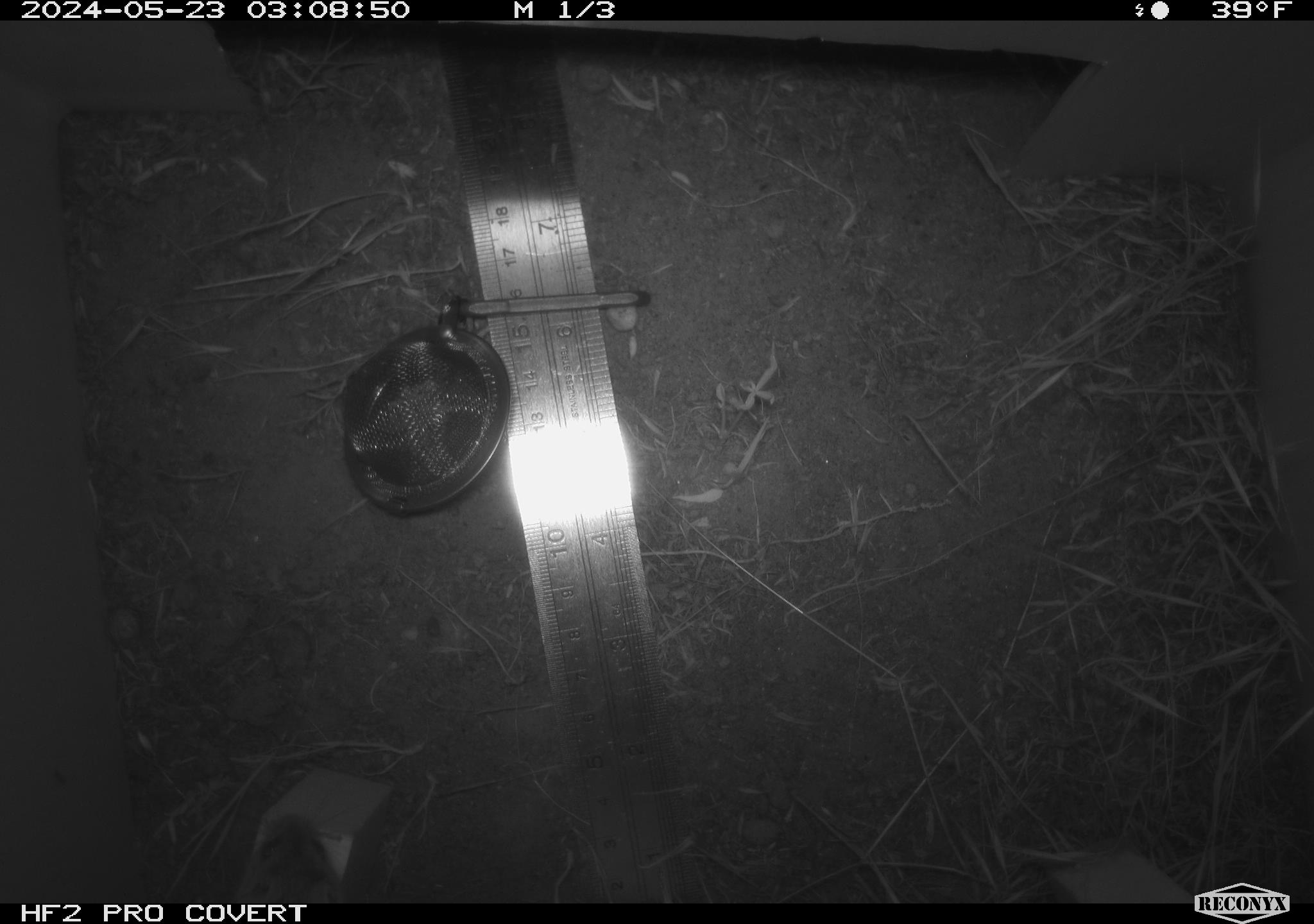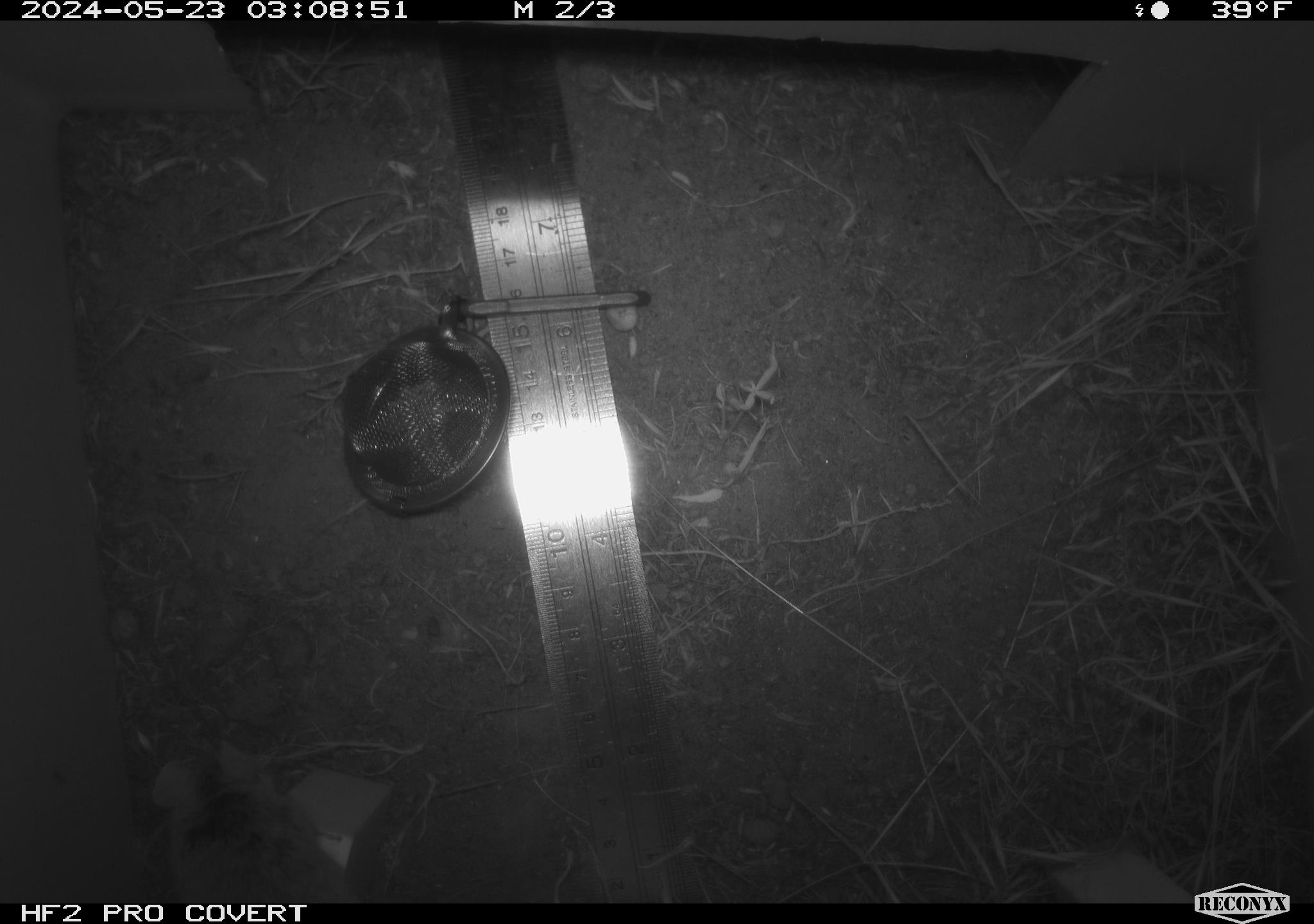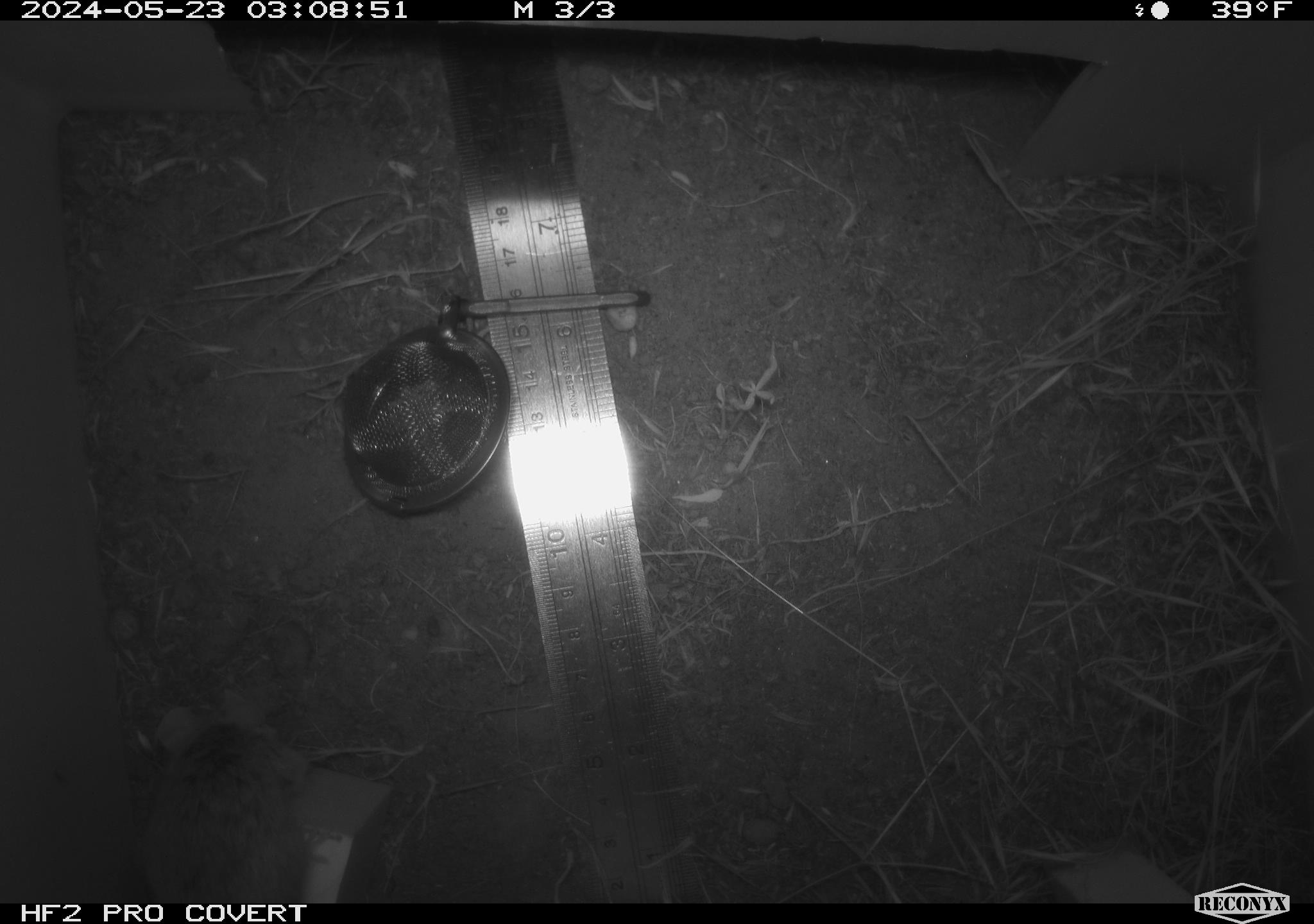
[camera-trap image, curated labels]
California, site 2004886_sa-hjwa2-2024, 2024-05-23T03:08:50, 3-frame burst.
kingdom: Animalia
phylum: Chordata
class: Mammalia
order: Rodentia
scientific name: Rodentia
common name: rodent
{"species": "rodent (Rodentia)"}